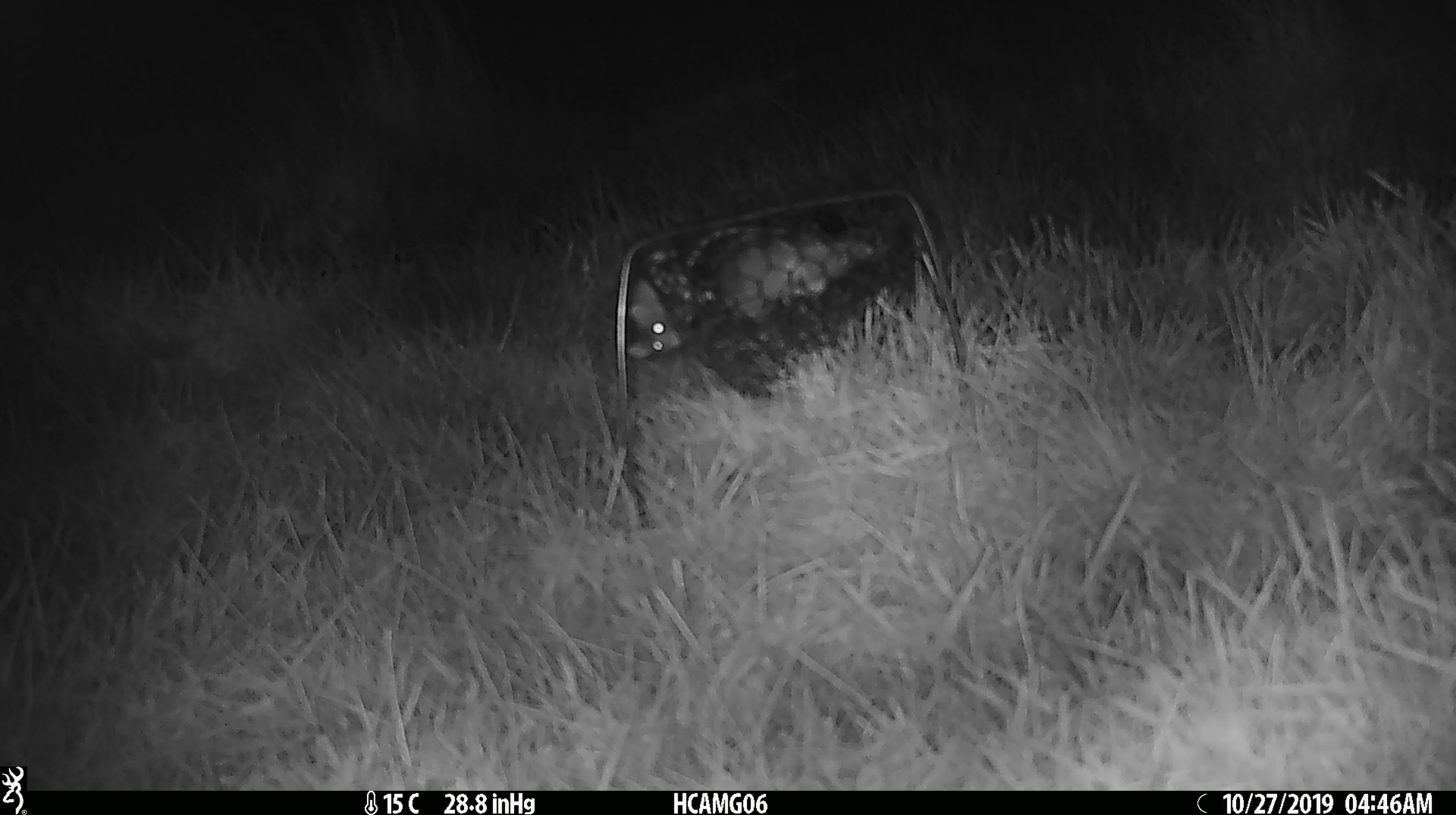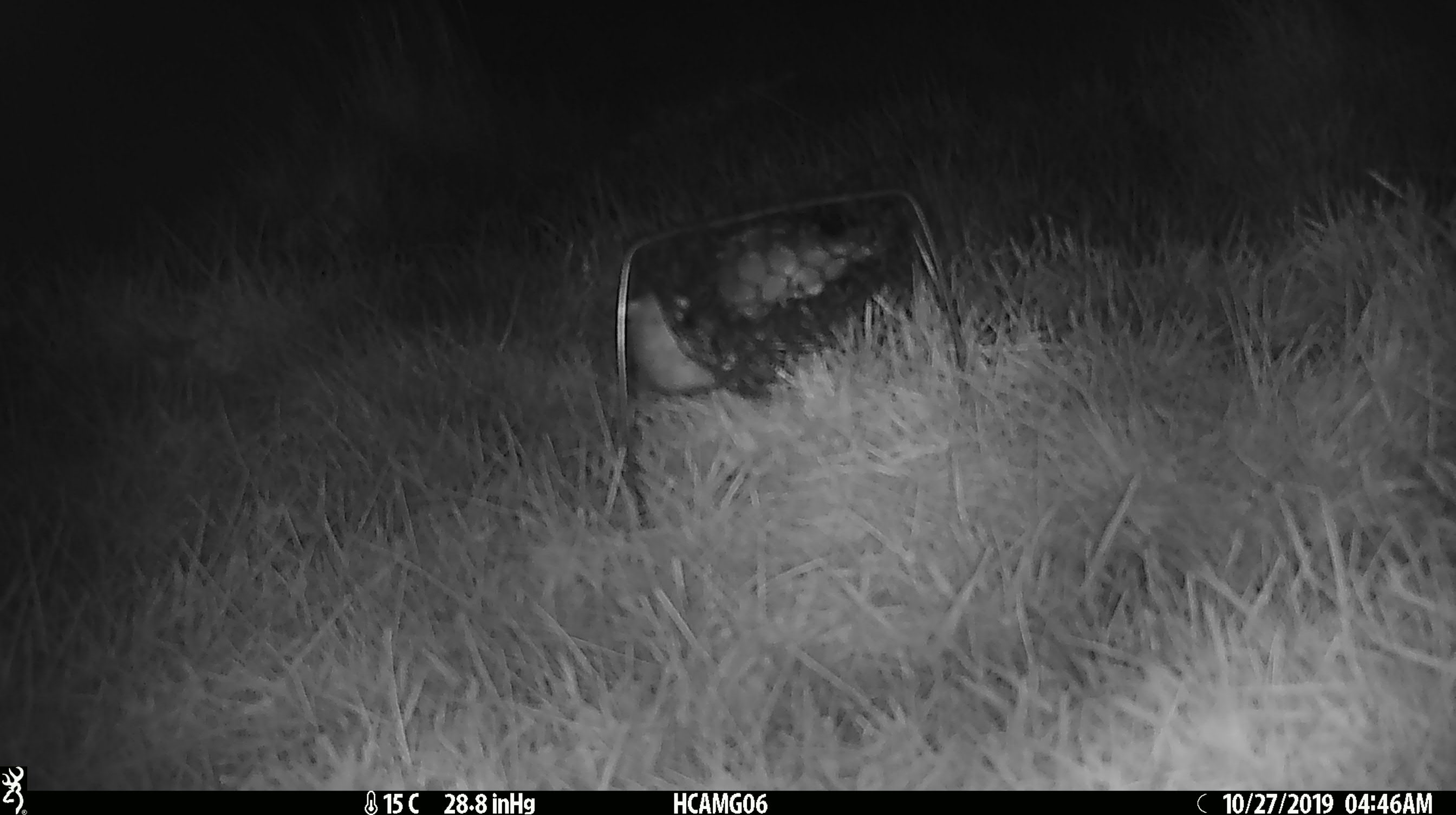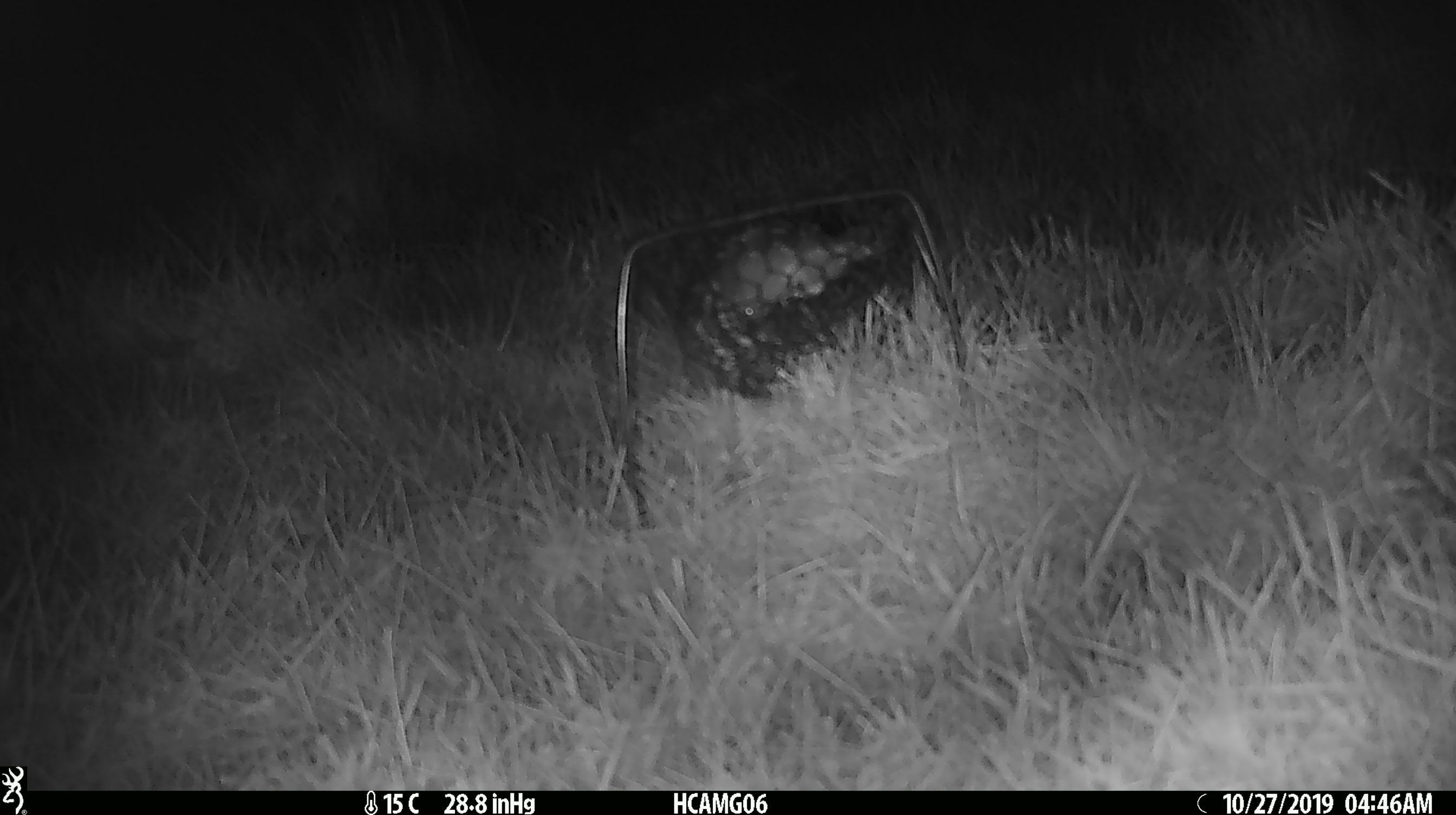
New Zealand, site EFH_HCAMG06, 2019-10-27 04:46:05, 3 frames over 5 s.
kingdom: Animalia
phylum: Chordata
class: Mammalia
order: Rodentia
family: Muridae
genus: Mus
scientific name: Mus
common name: mouse